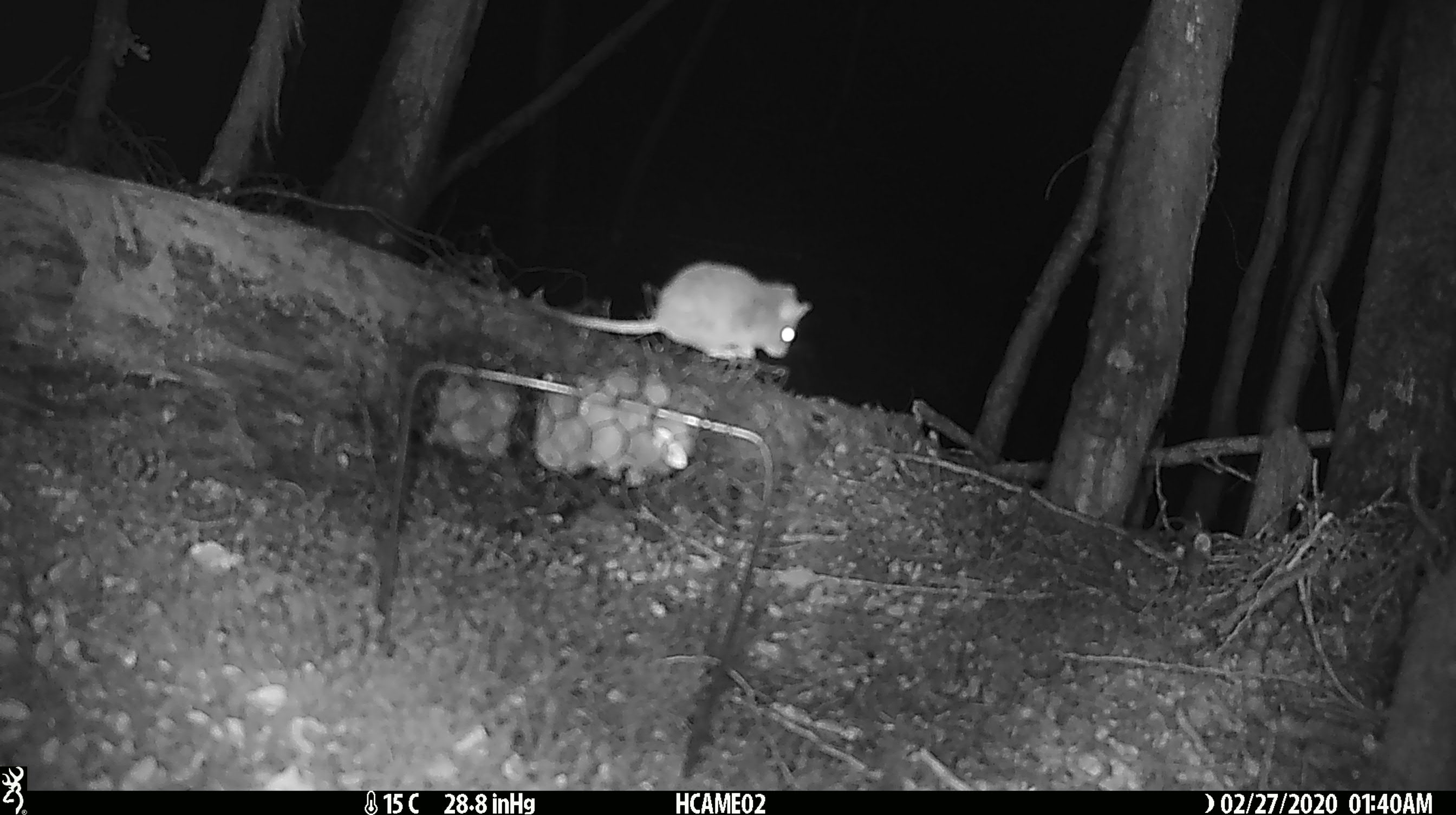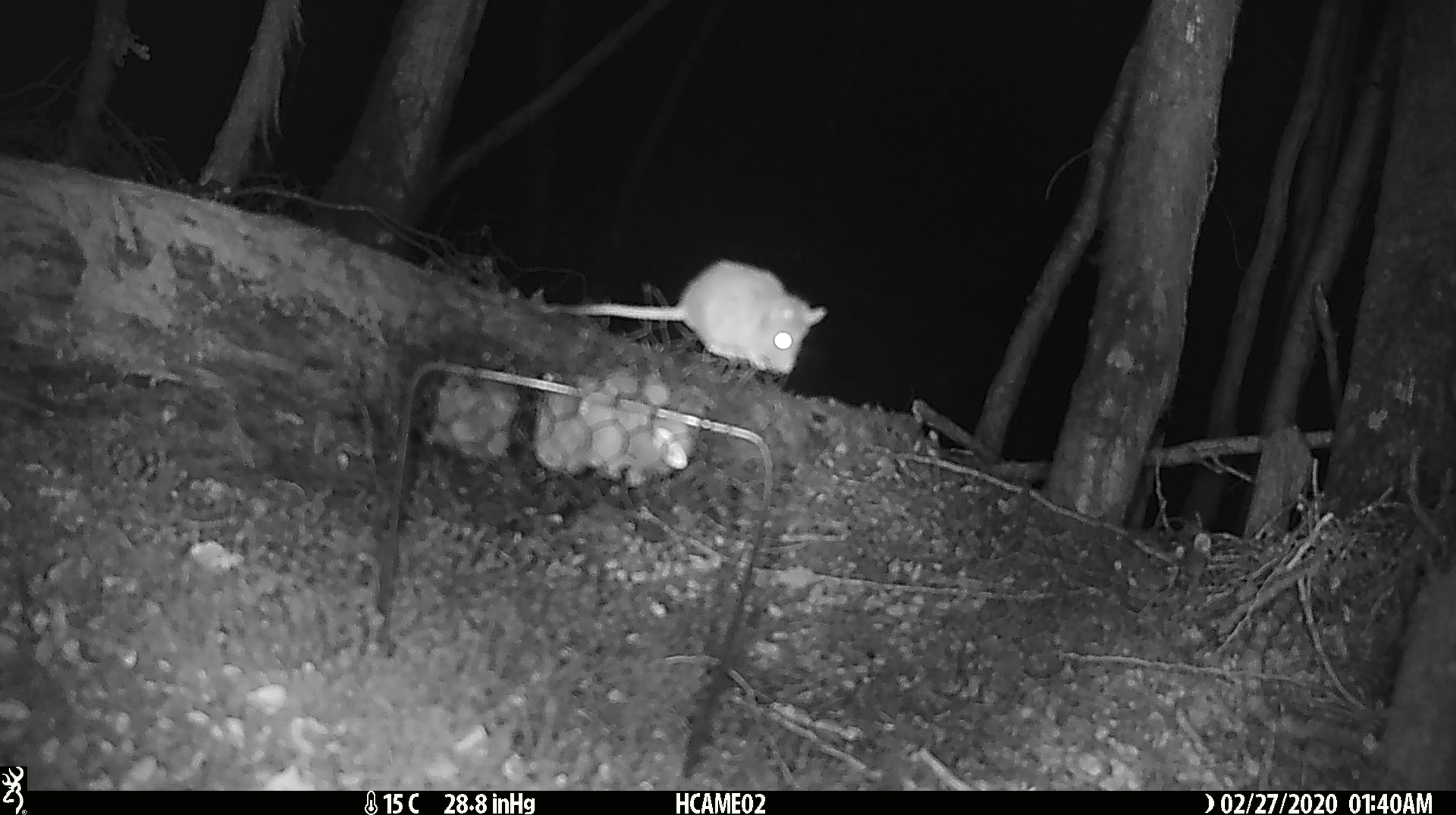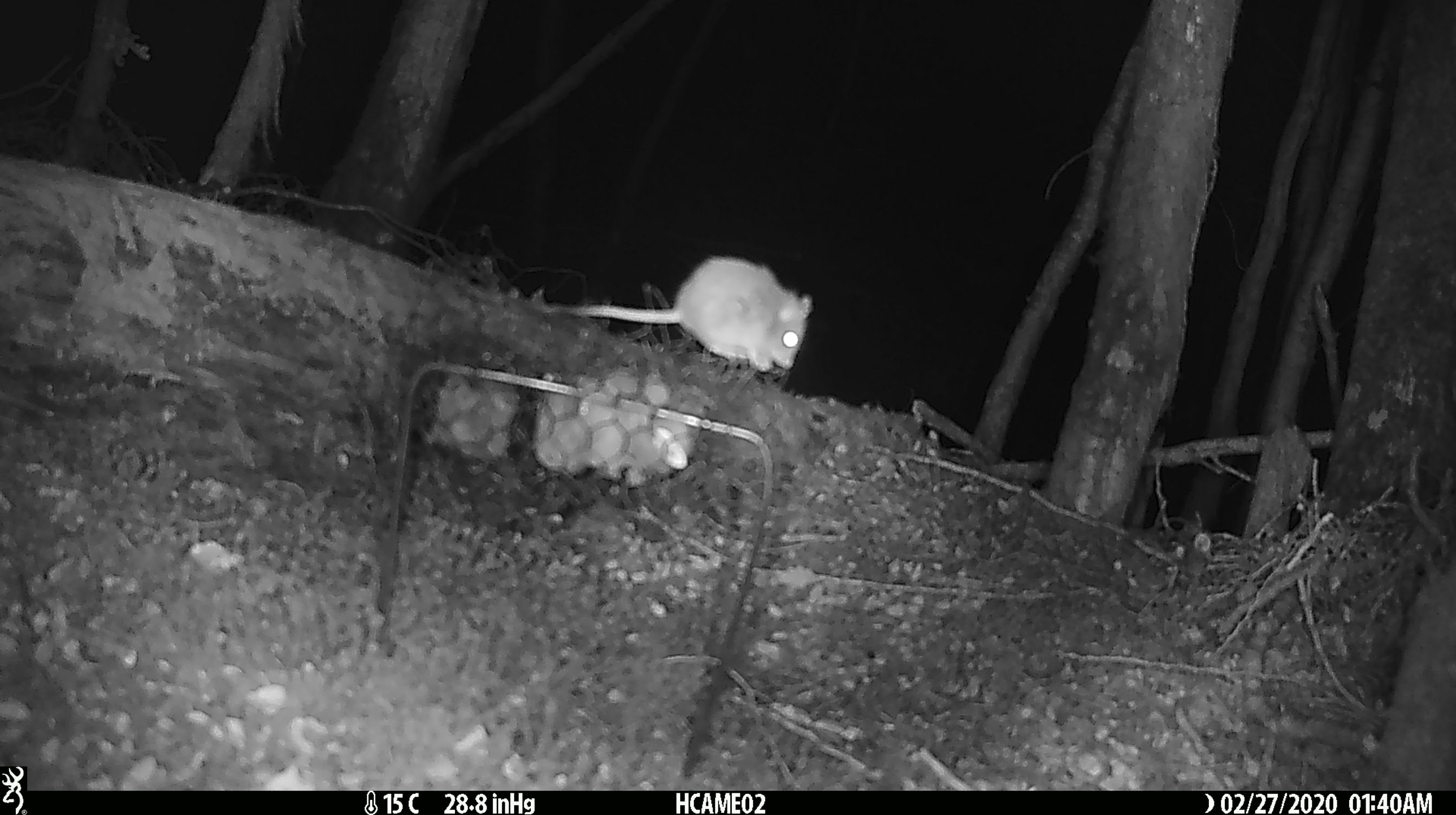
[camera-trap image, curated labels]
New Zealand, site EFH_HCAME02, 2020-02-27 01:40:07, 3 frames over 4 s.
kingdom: Animalia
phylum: Chordata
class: Mammalia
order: Rodentia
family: Muridae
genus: Mus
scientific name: Mus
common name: mouse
Mouse (Mus).